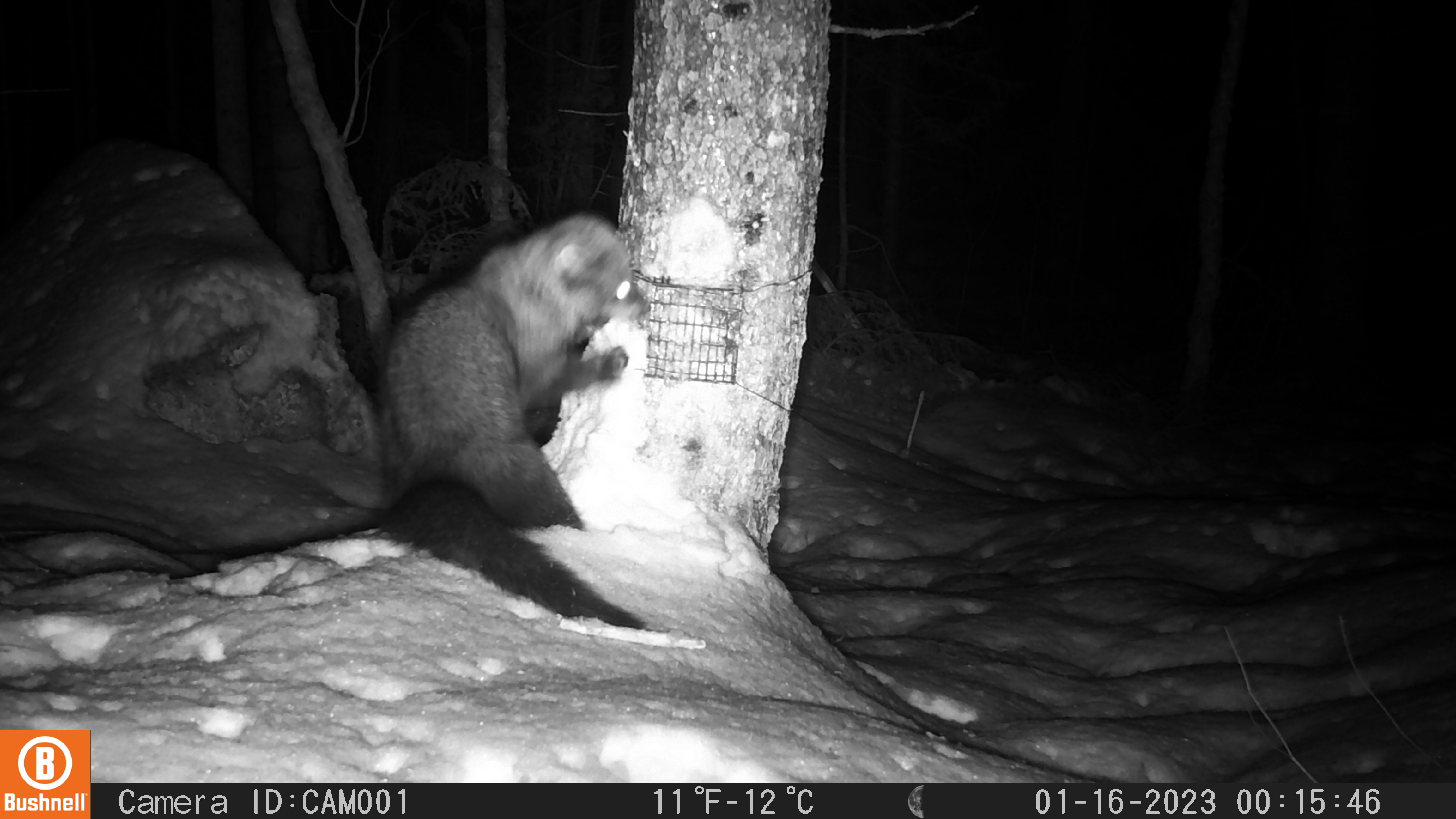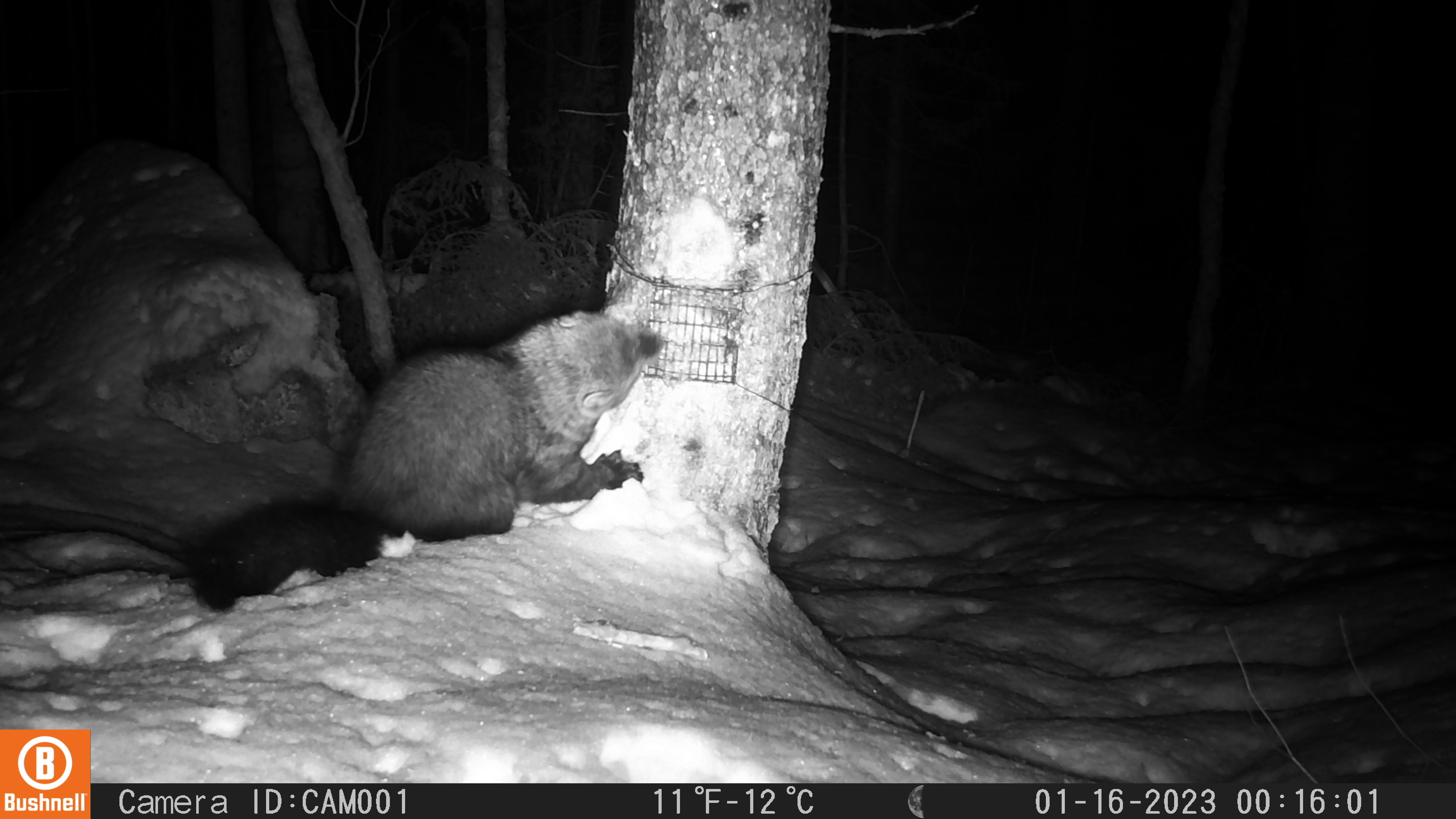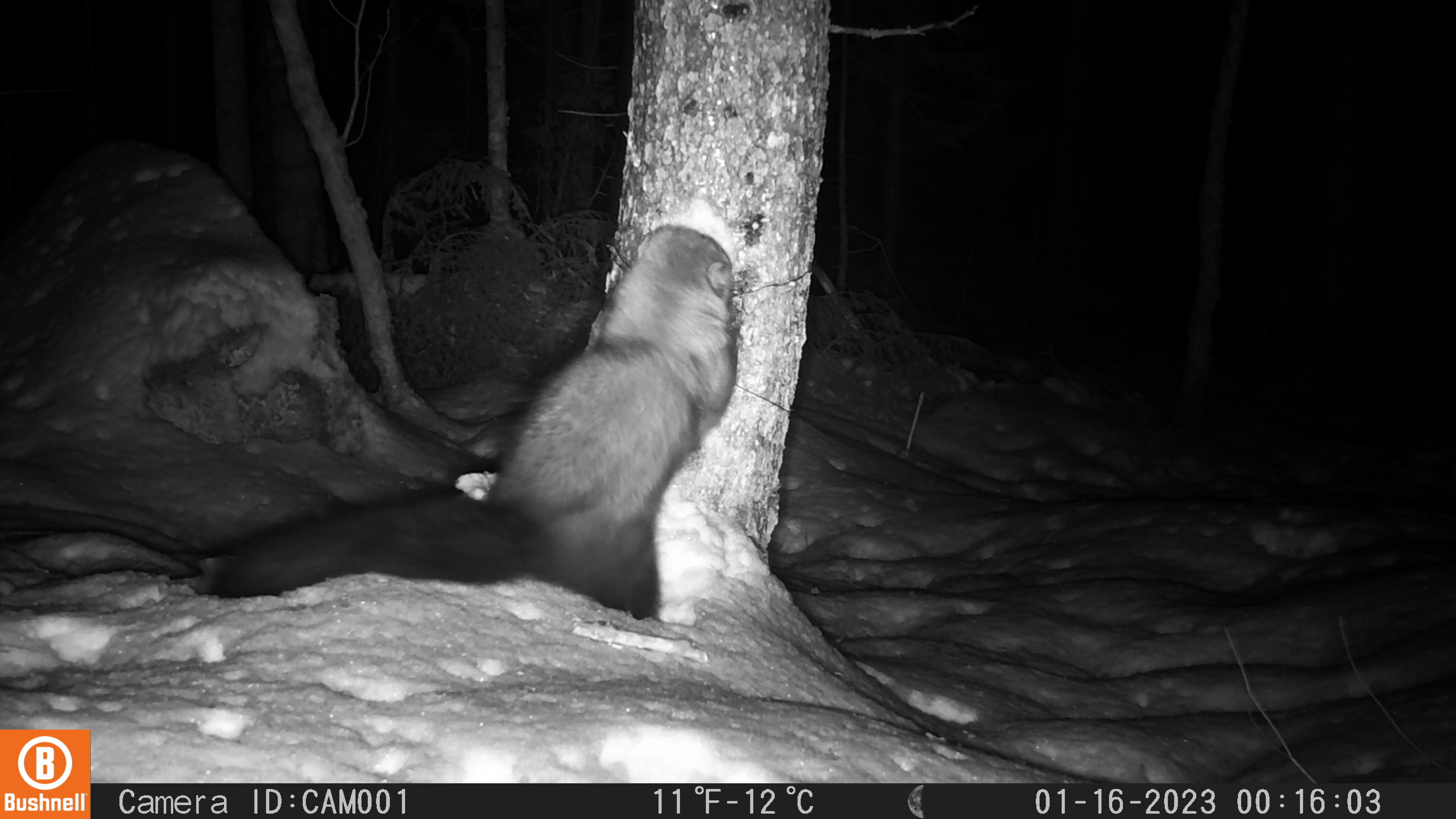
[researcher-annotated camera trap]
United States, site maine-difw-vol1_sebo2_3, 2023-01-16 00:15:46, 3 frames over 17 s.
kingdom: Animalia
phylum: Chordata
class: Mammalia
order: Carnivora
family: Mustelidae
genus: Pekania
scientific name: Pekania pennanti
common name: fisher